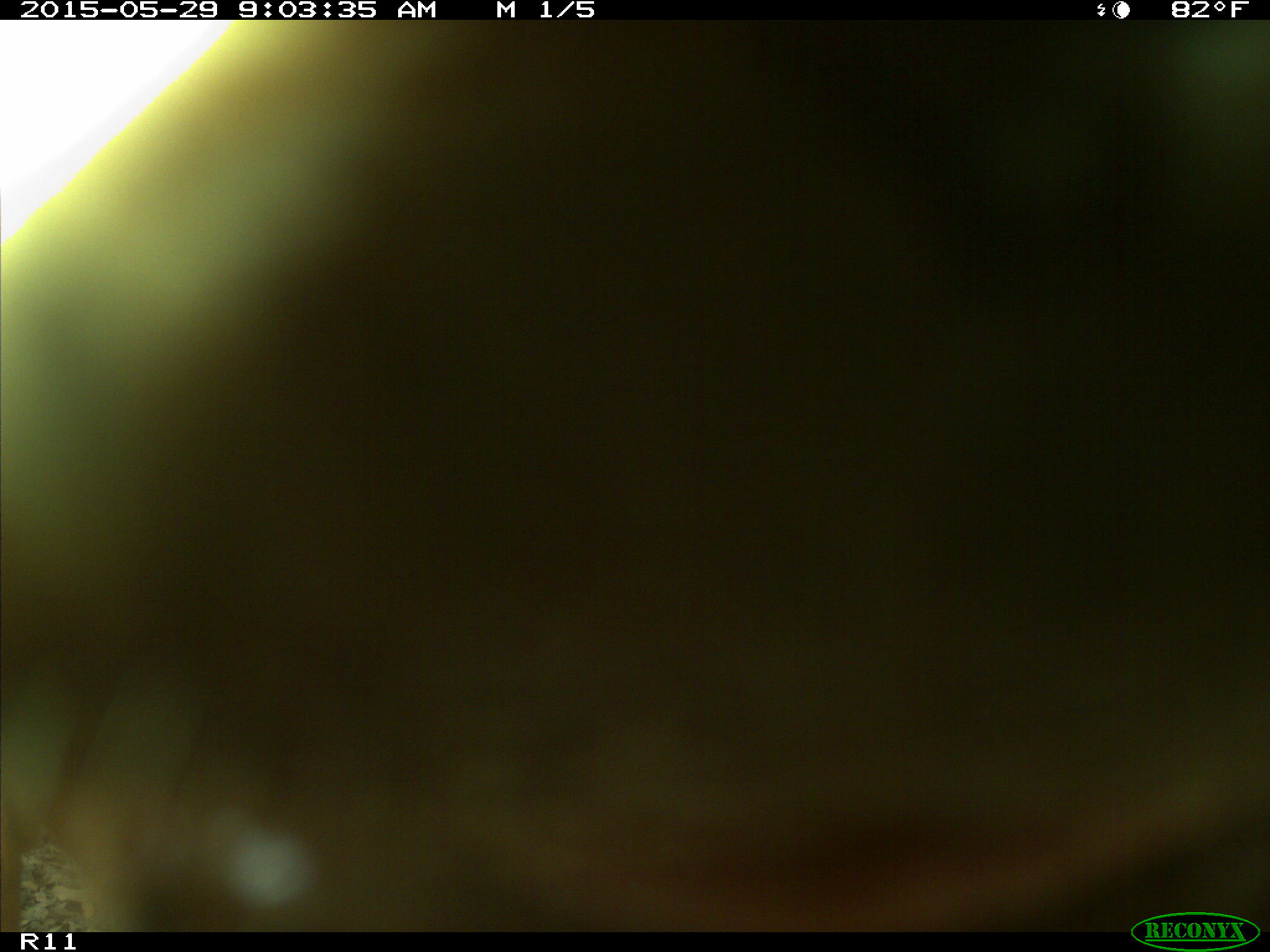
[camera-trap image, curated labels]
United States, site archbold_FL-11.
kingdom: Animalia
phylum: Chordata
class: Mammalia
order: Artiodactyla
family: Bovidae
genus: Bos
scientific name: Bos taurus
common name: domestic cow